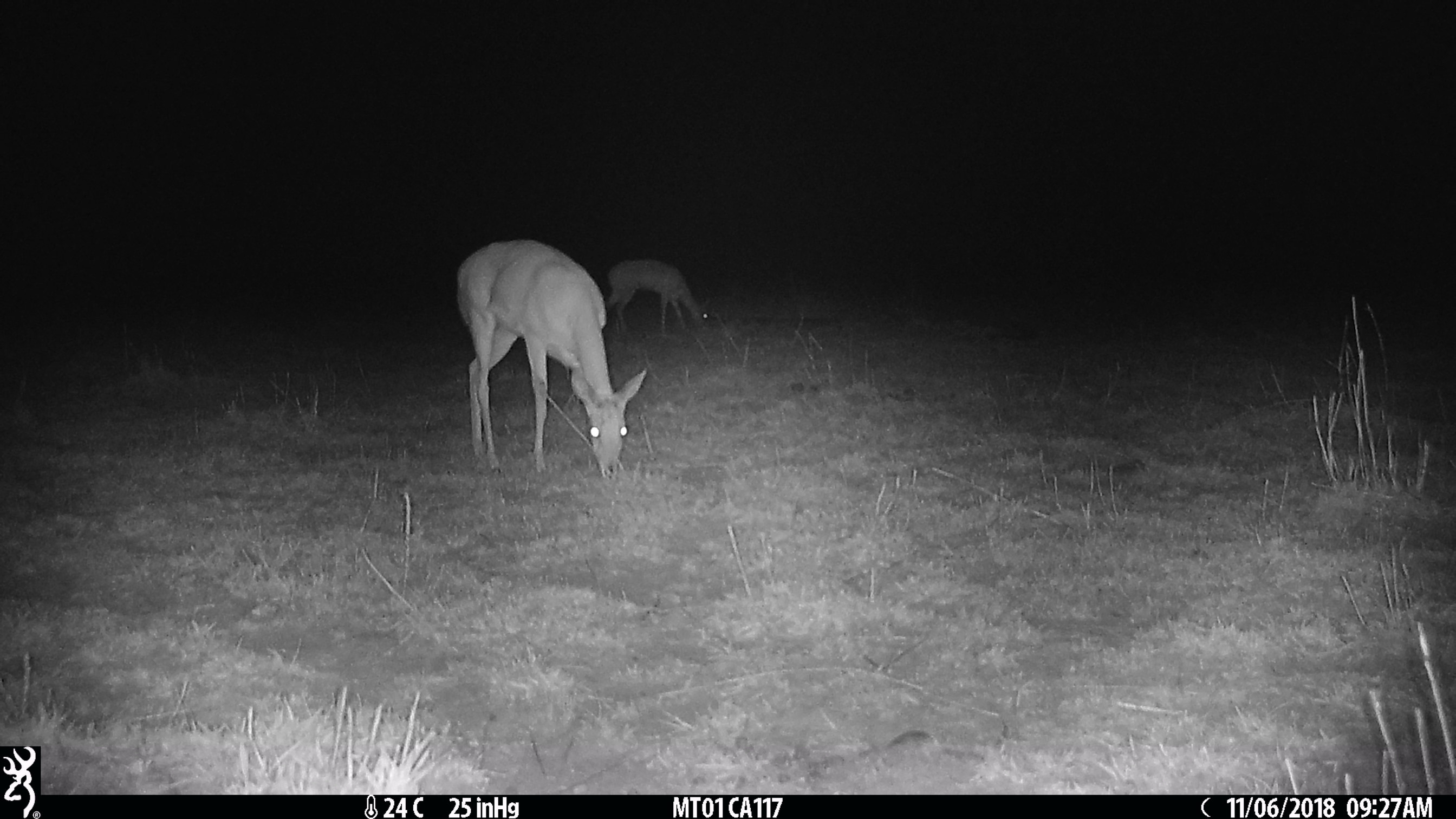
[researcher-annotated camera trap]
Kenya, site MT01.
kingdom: Animalia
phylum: Chordata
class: Mammalia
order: Artiodactyla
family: Bovidae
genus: Ourebia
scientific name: Ourebia ourebi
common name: oribi